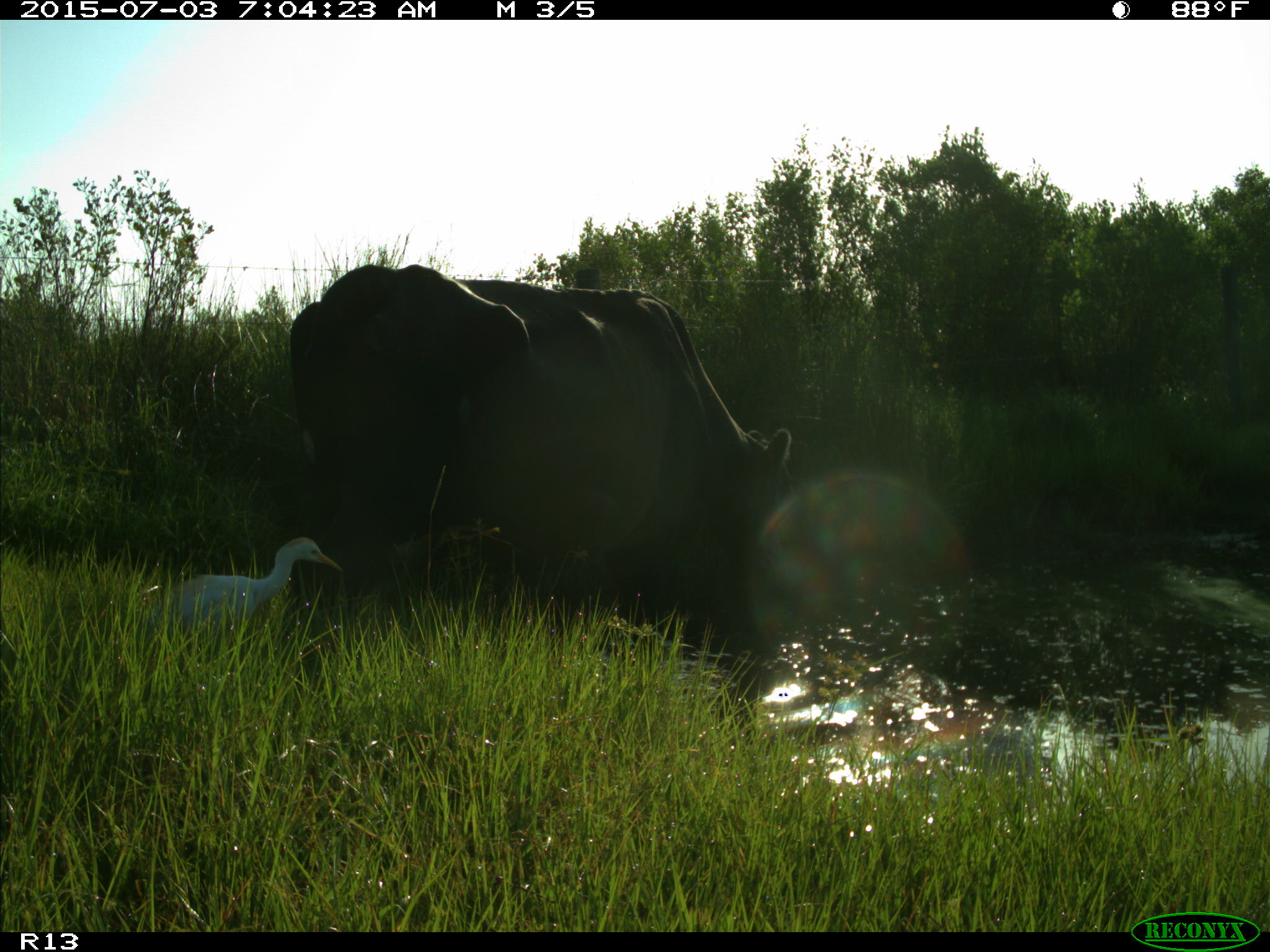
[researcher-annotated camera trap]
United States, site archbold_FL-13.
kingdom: Animalia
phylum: Chordata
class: Mammalia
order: Artiodactyla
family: Bovidae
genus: Bos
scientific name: Bos taurus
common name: domestic cow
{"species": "Bos taurus (domestic cow)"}